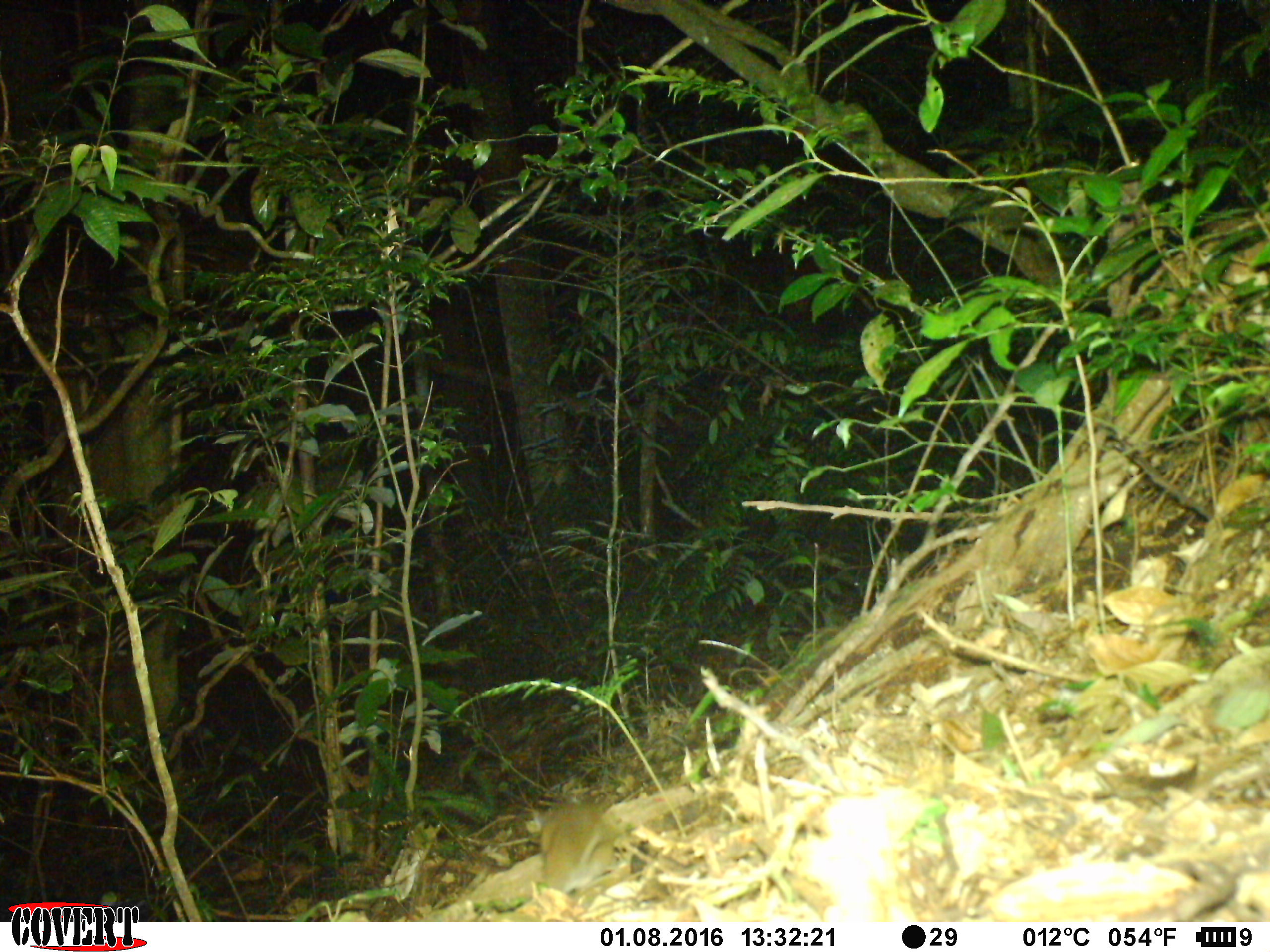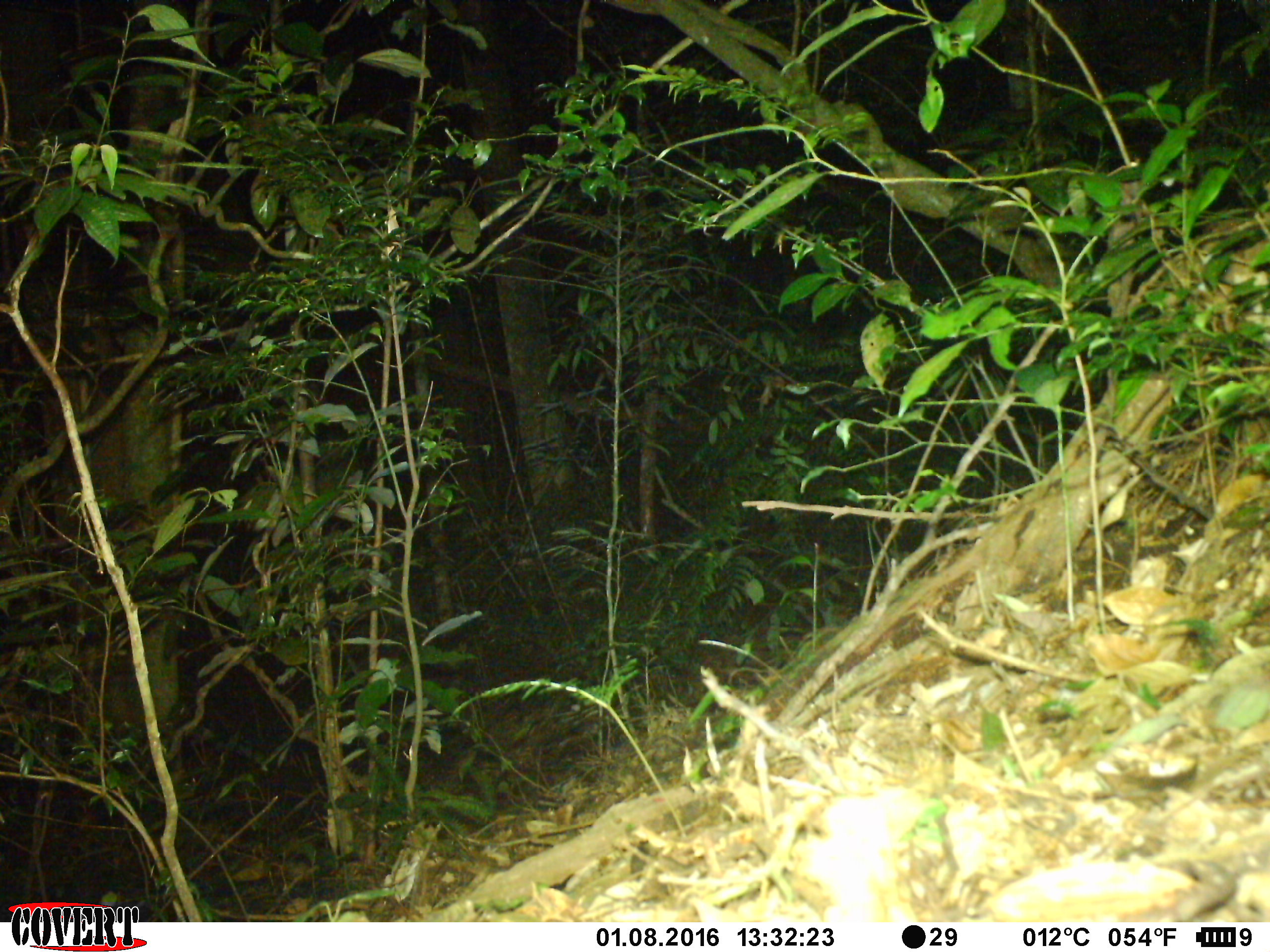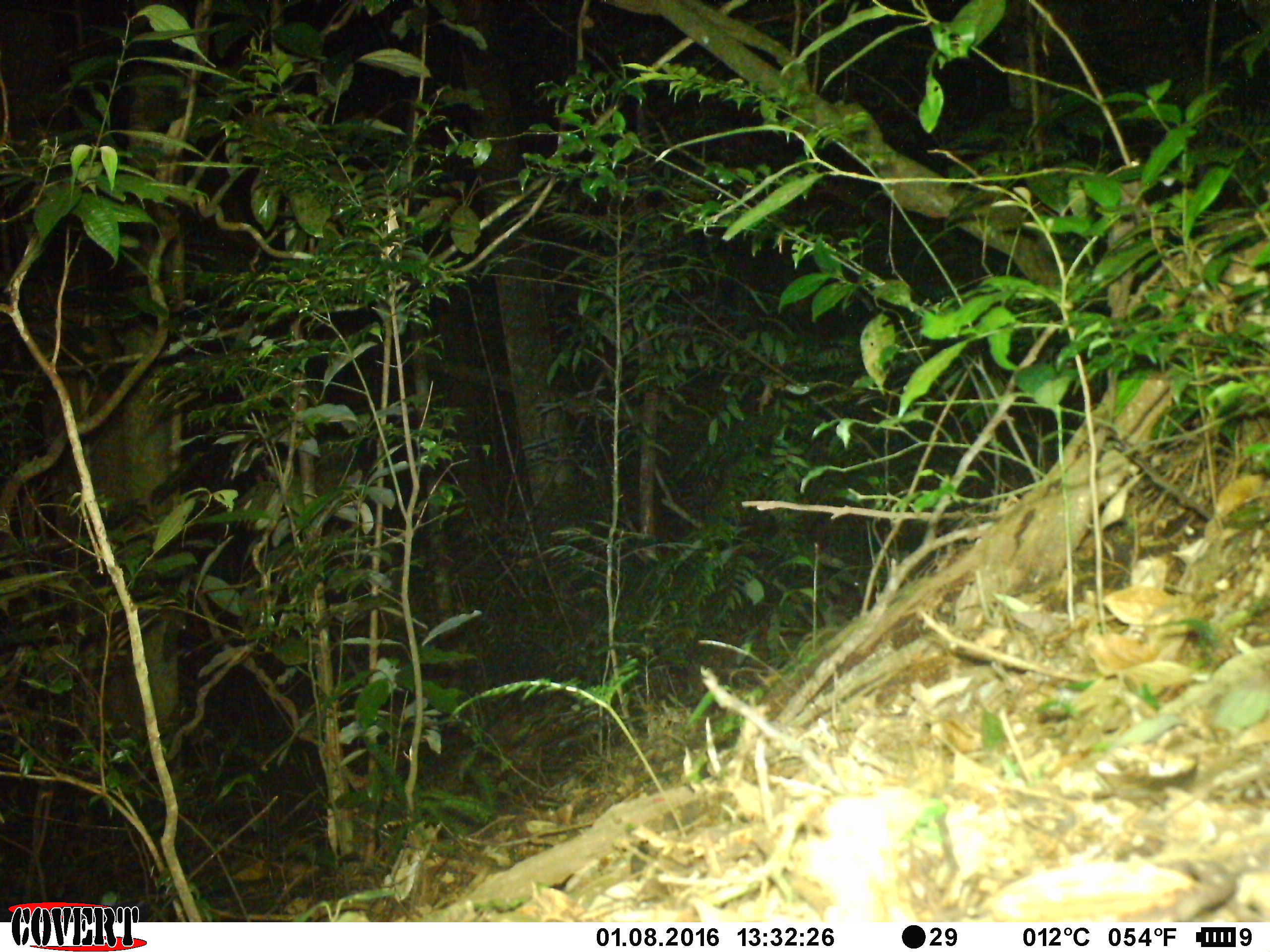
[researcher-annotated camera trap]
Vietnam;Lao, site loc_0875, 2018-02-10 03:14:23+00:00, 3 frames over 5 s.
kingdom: Animalia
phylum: Chordata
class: Mammalia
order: Rodentia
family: Muridae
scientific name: Muridae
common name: old-world mice and rats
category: unidentified murid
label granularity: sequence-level